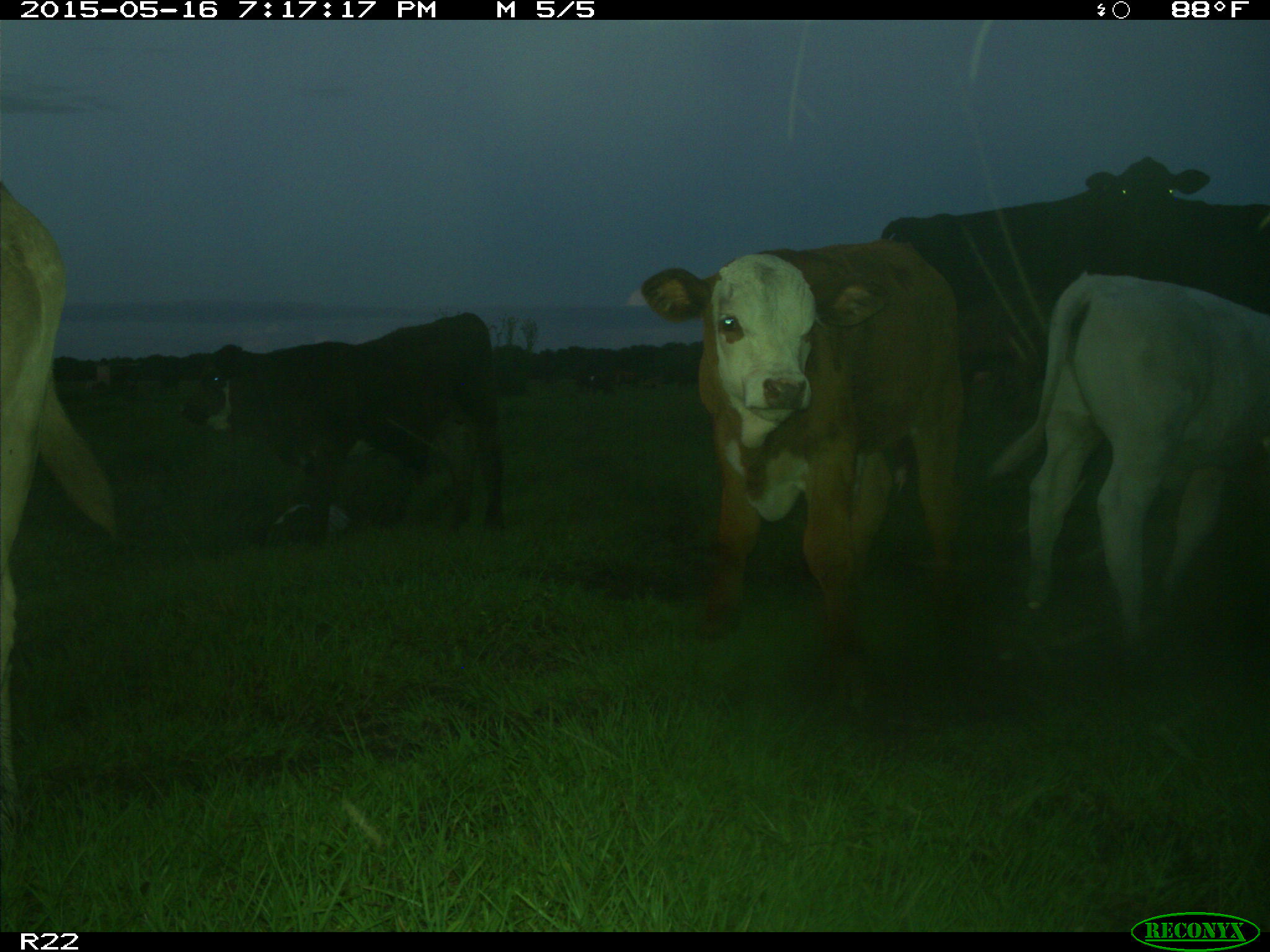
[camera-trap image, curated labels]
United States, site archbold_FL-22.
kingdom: Animalia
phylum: Chordata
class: Mammalia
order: Artiodactyla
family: Bovidae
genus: Bos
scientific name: Bos taurus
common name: domestic cow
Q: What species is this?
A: Bos taurus (domestic cow).